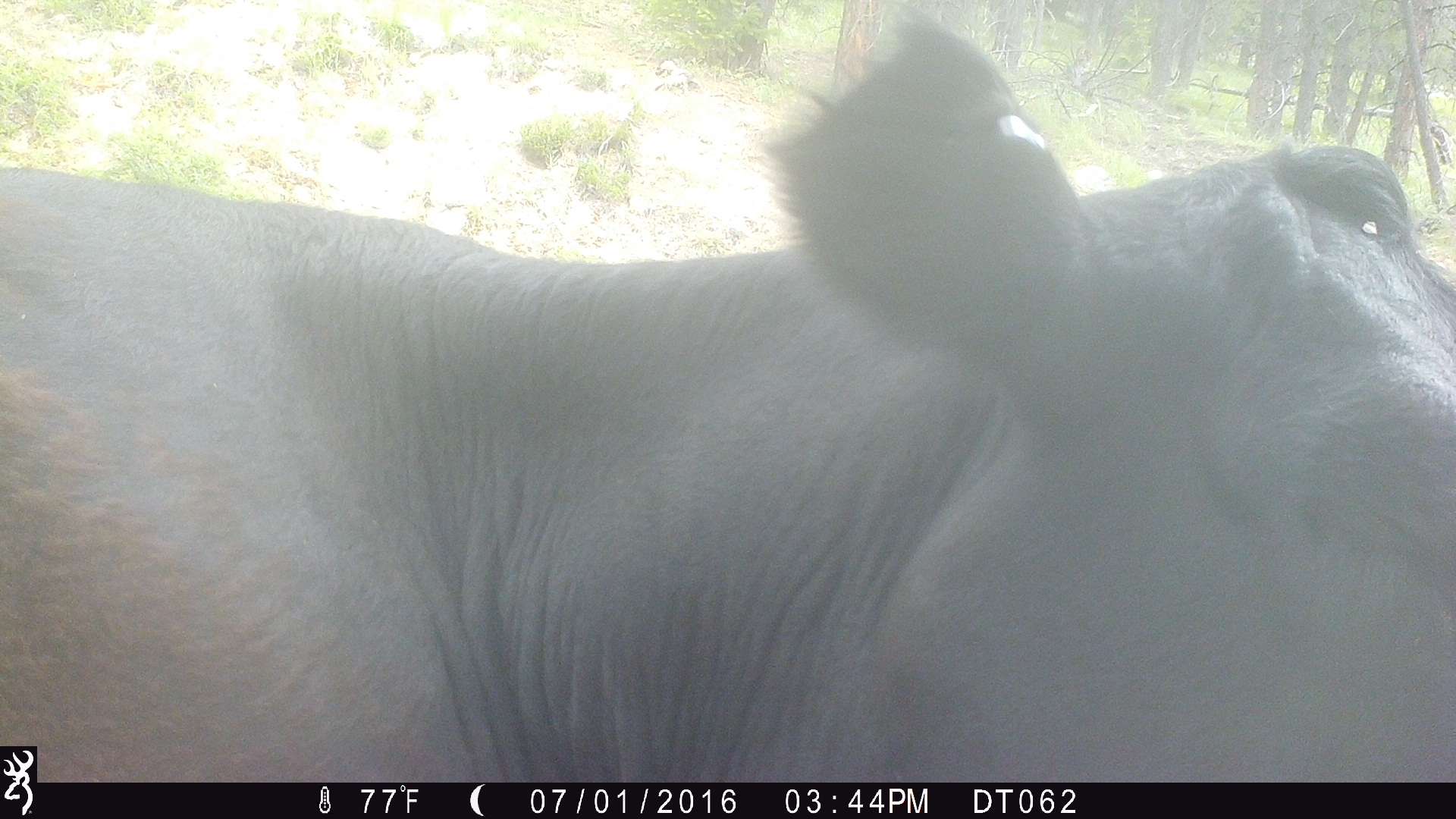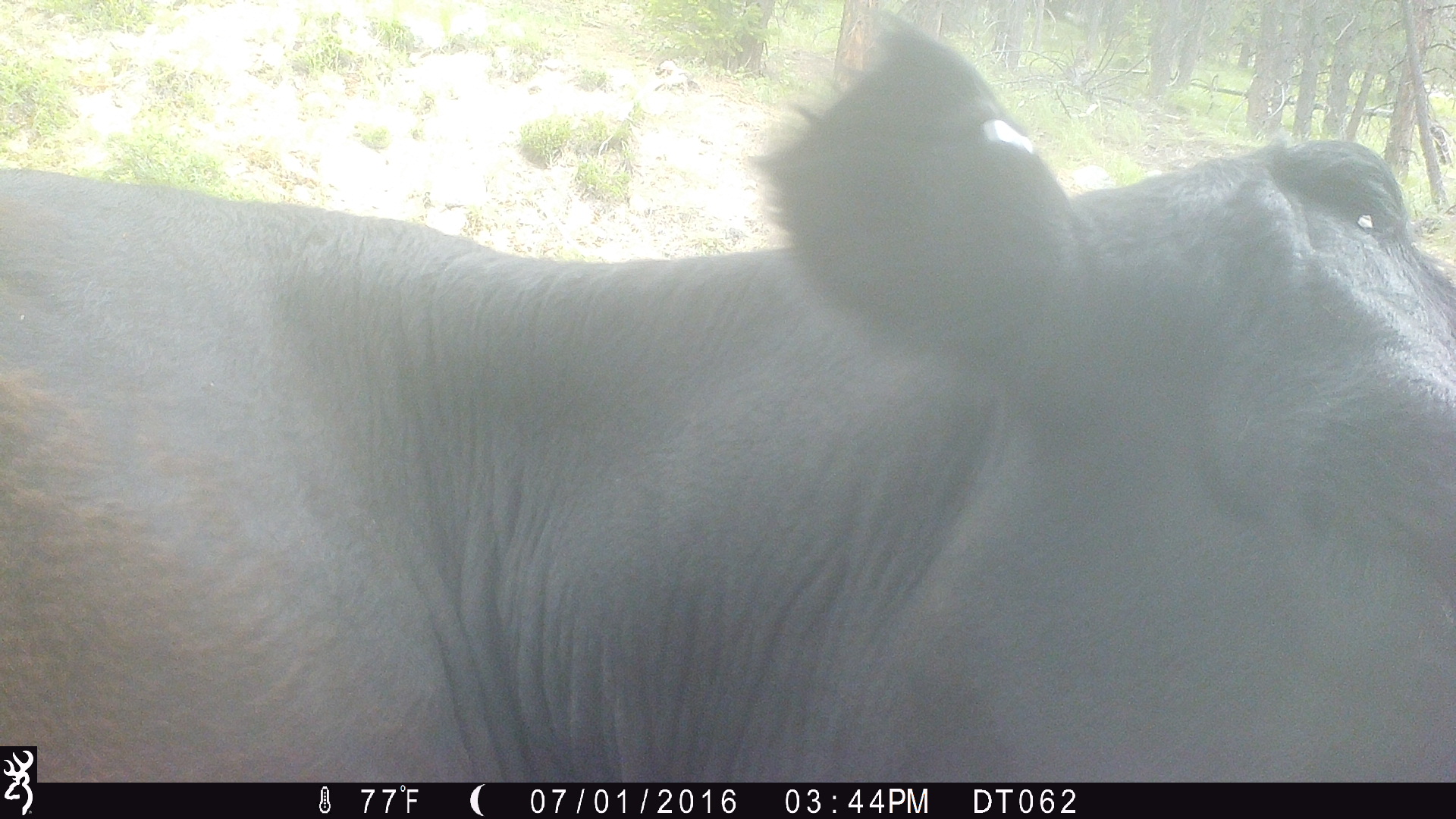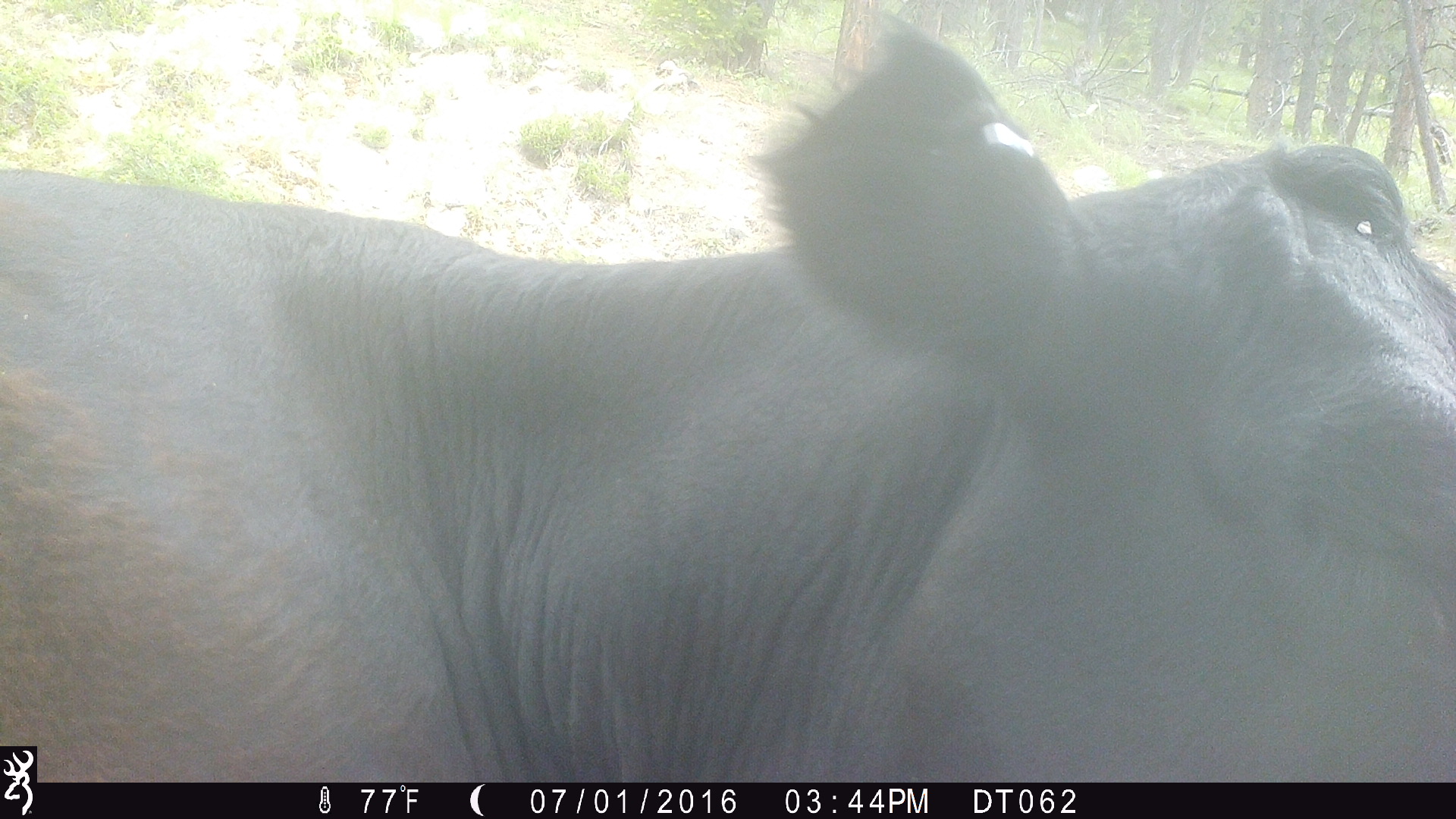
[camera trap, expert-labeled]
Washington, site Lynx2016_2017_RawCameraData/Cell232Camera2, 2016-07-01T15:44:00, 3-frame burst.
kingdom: Animalia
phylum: Chordata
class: Mammalia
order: Artiodactyla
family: Bovidae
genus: Bos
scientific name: Bos taurus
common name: domestic cattle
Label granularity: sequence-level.